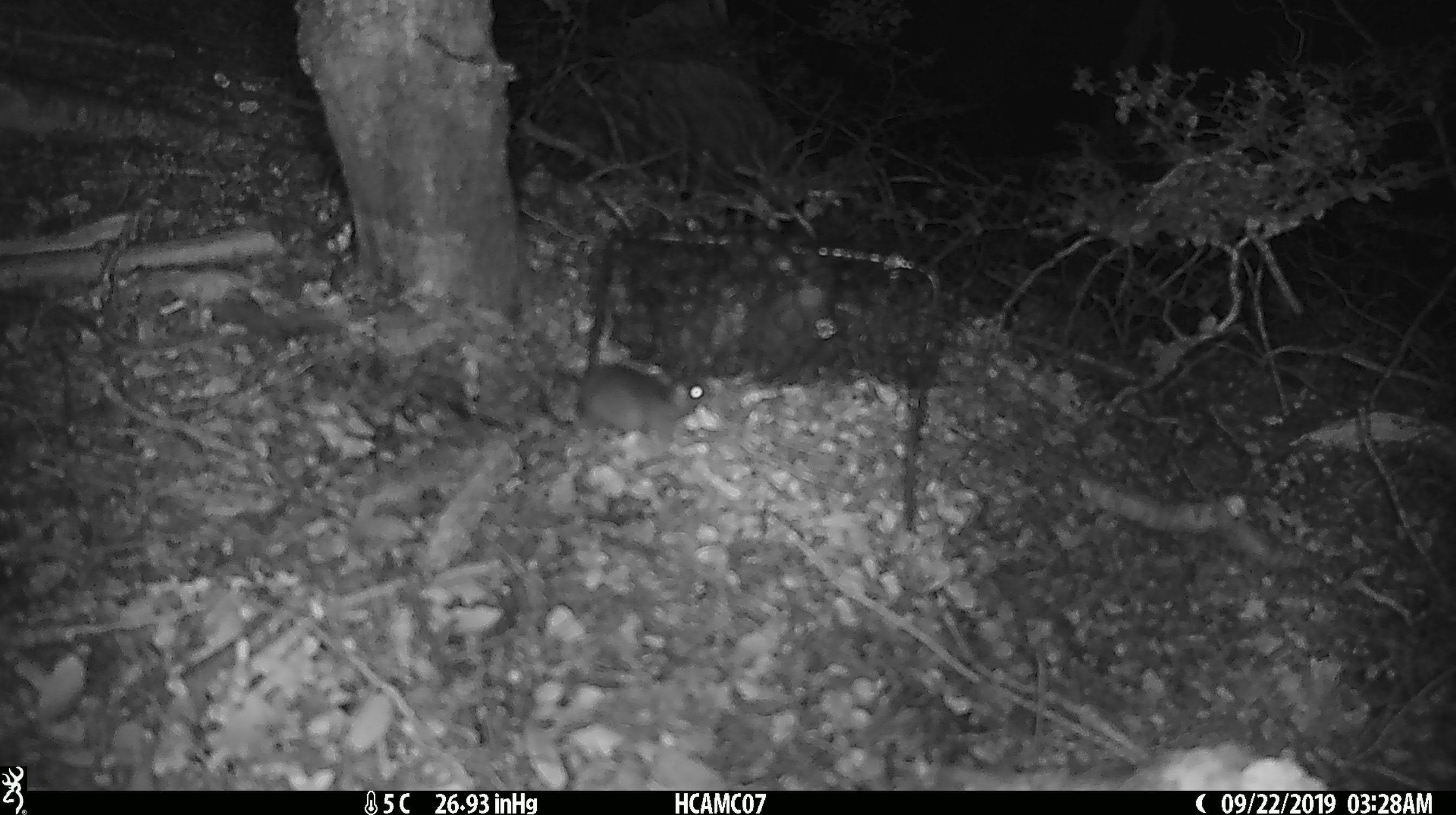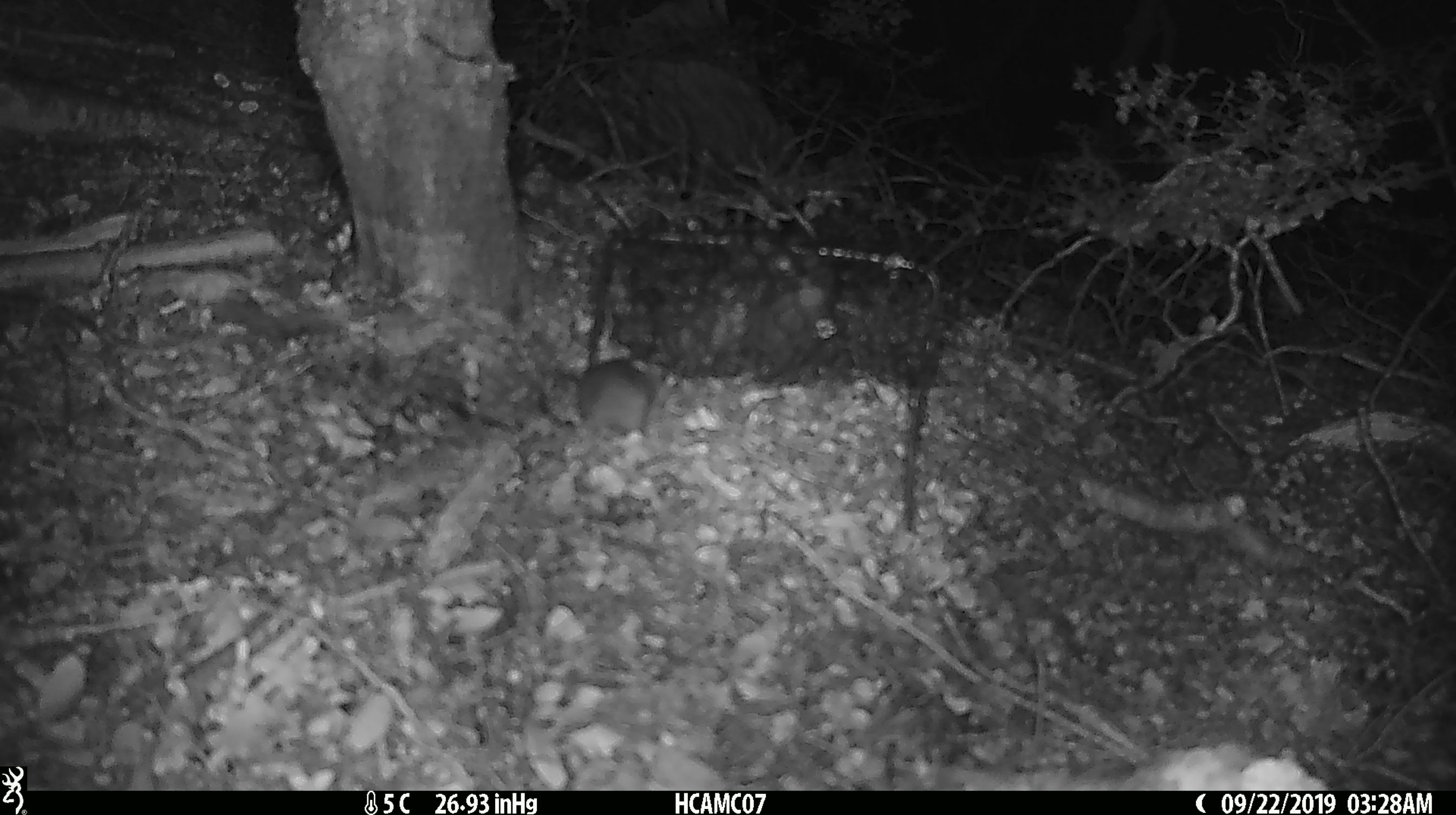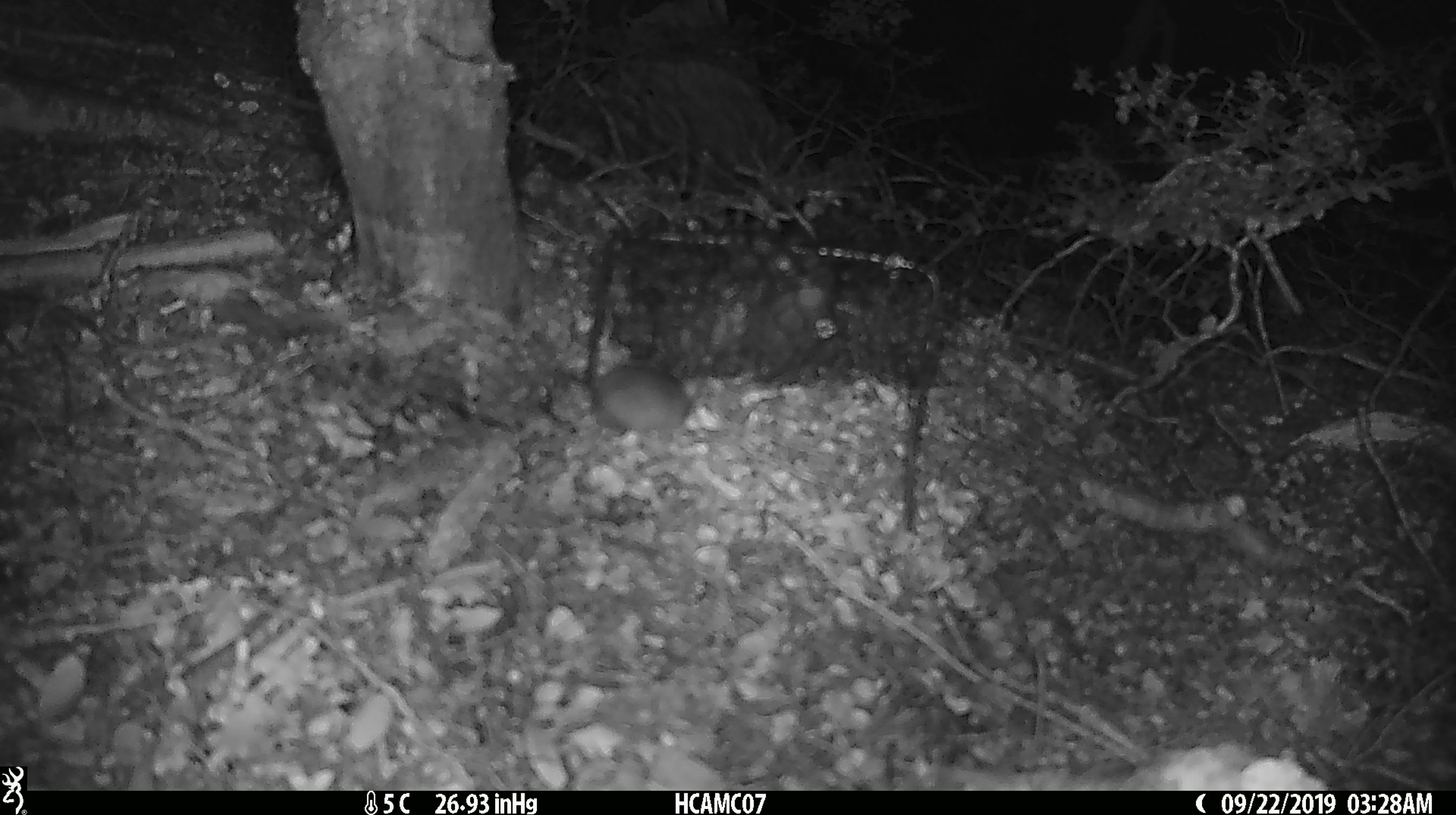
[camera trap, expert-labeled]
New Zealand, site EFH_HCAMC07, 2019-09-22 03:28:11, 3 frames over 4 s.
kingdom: Animalia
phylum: Chordata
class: Mammalia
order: Rodentia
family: Muridae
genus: Mus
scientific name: Mus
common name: mouse